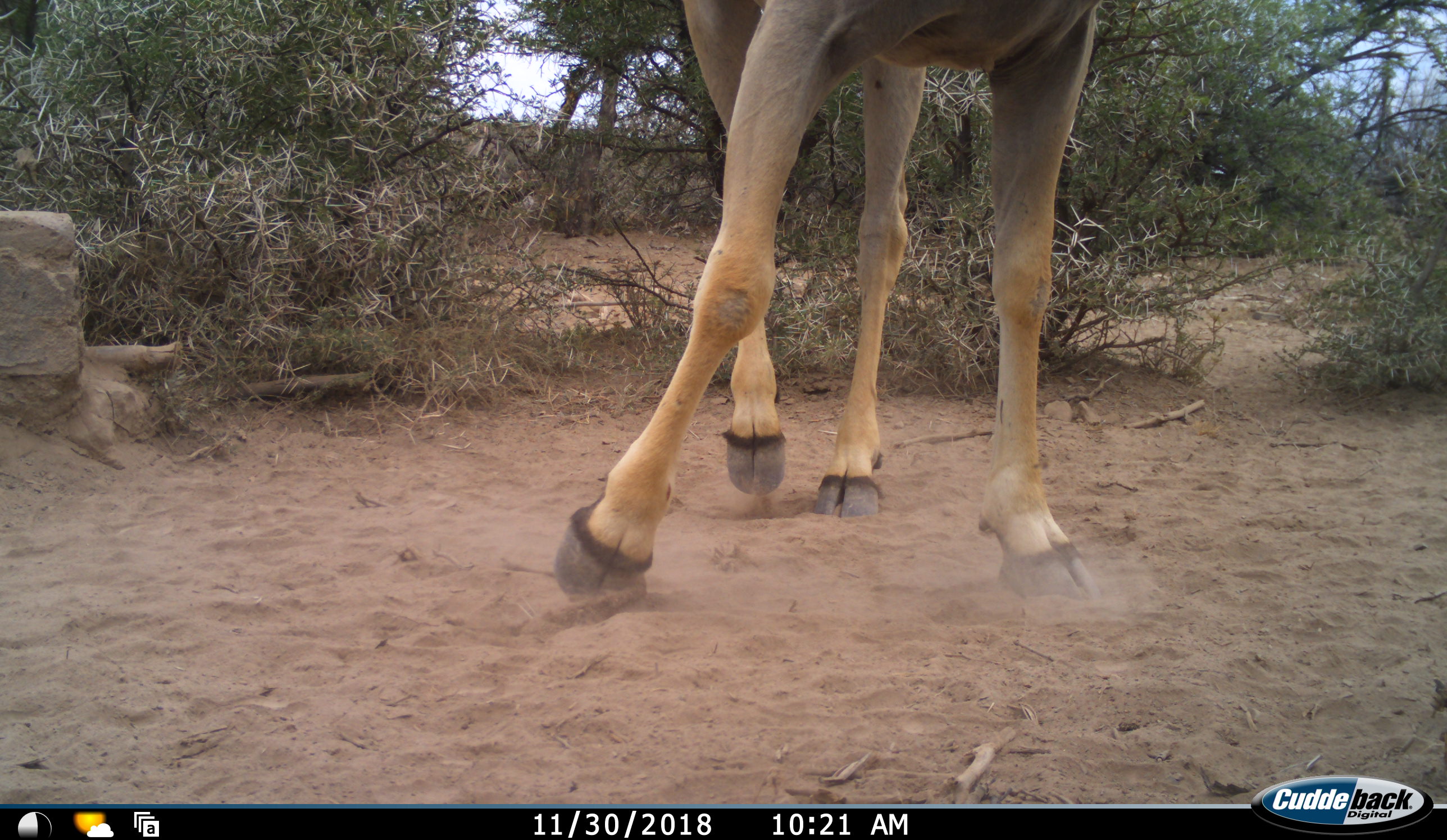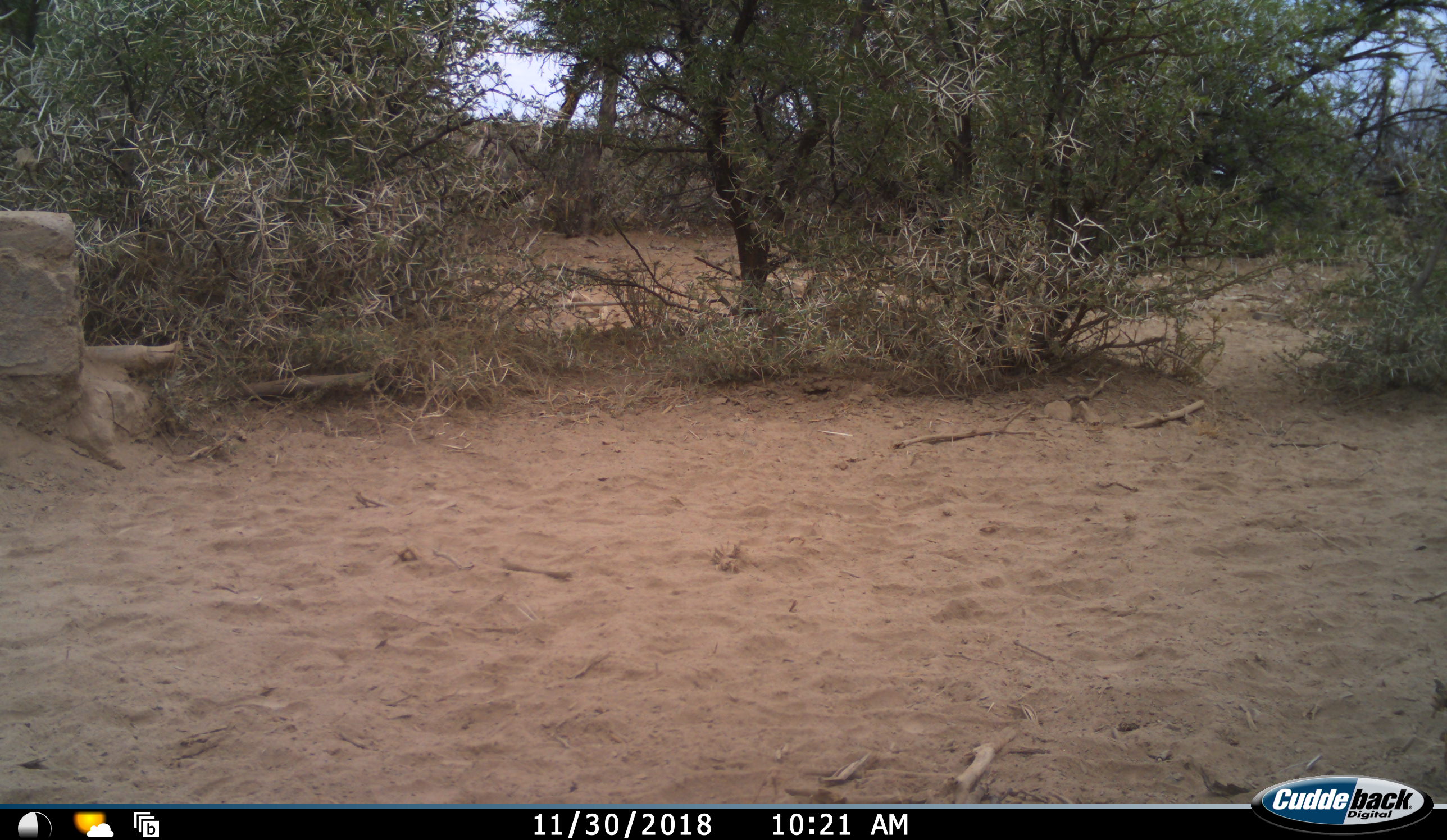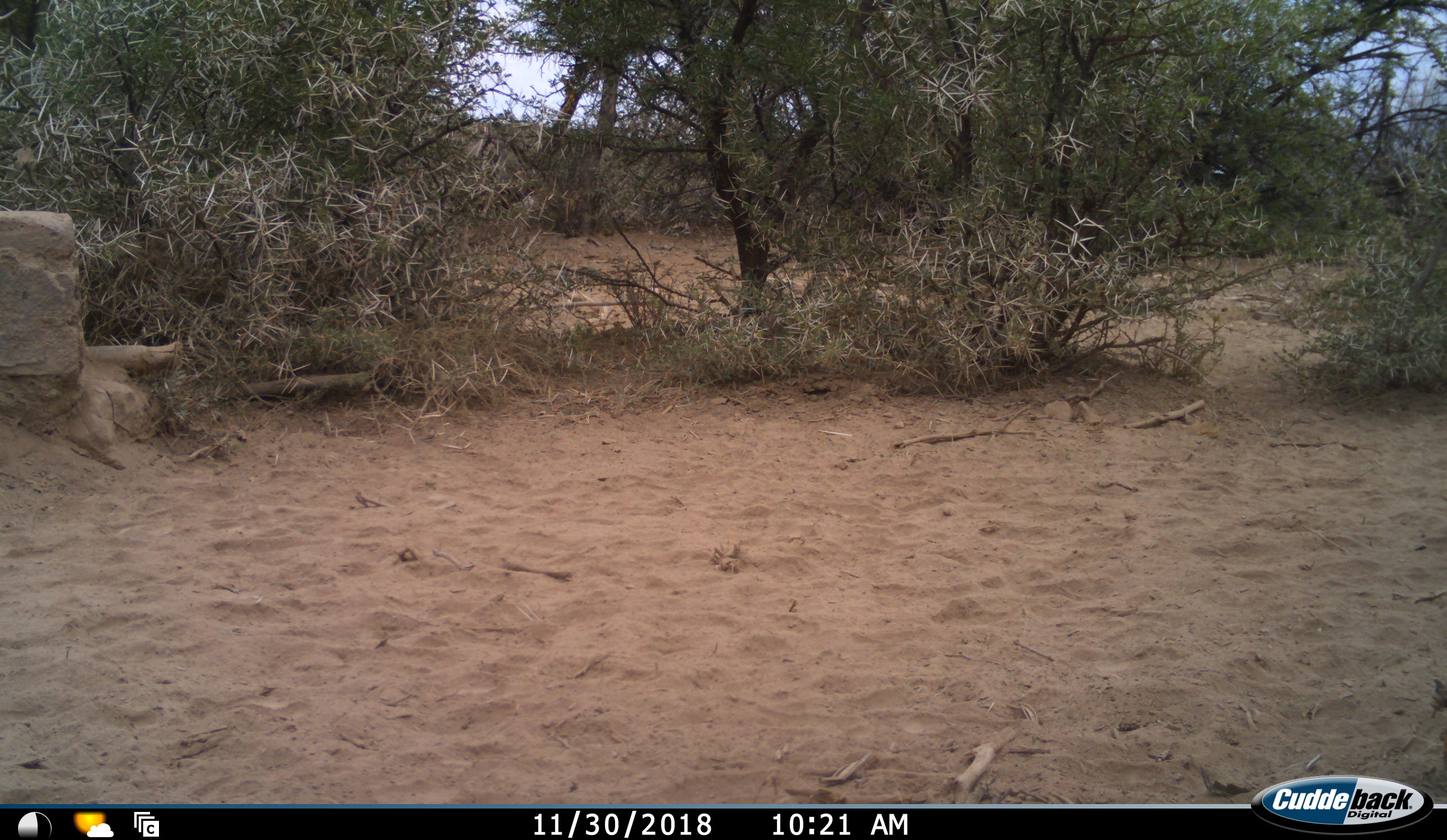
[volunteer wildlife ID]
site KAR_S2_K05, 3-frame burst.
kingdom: Animalia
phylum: Chordata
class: Mammalia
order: Artiodactyla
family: Bovidae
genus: Tragelaphus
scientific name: Tragelaphus oryx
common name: eland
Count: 1.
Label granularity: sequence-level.